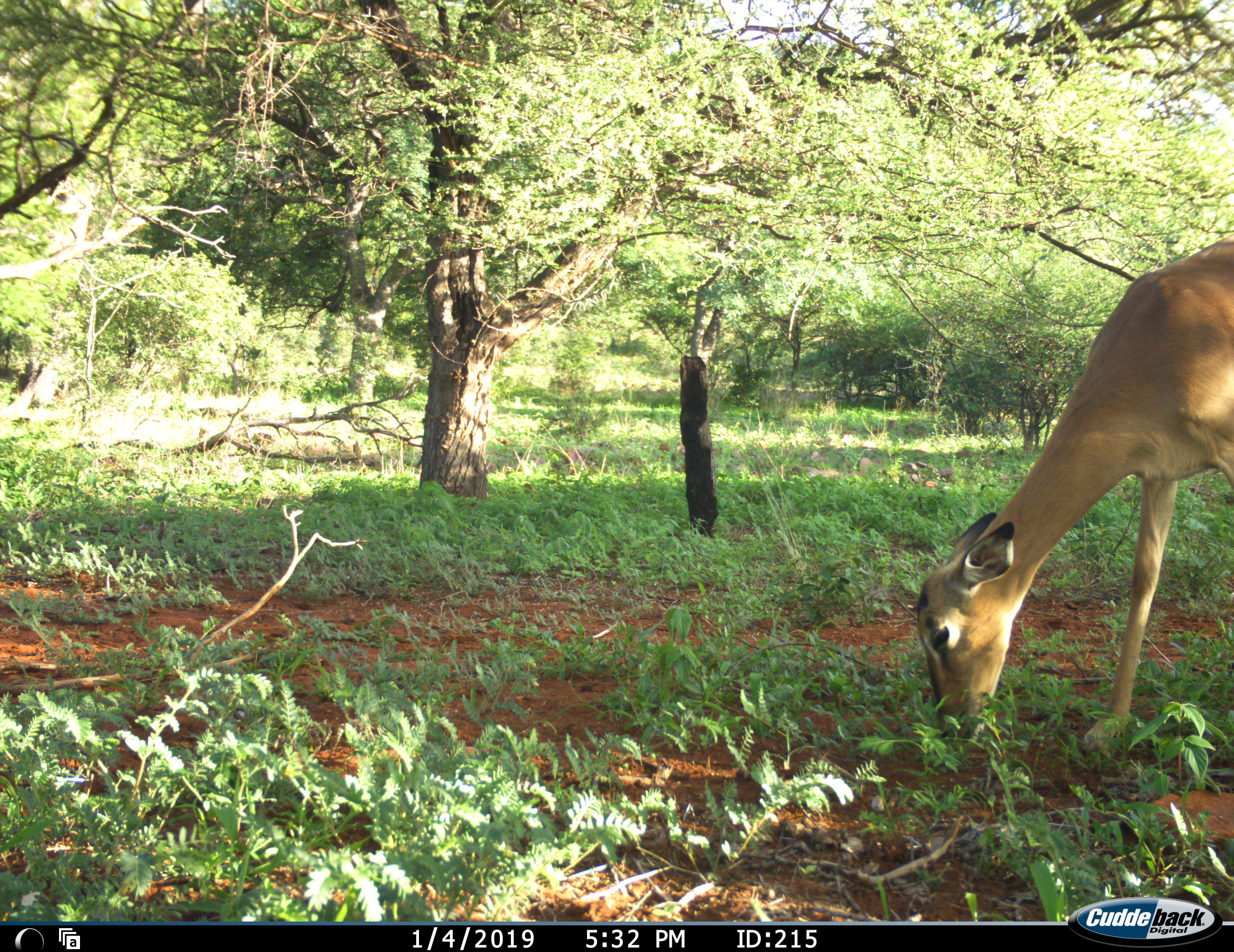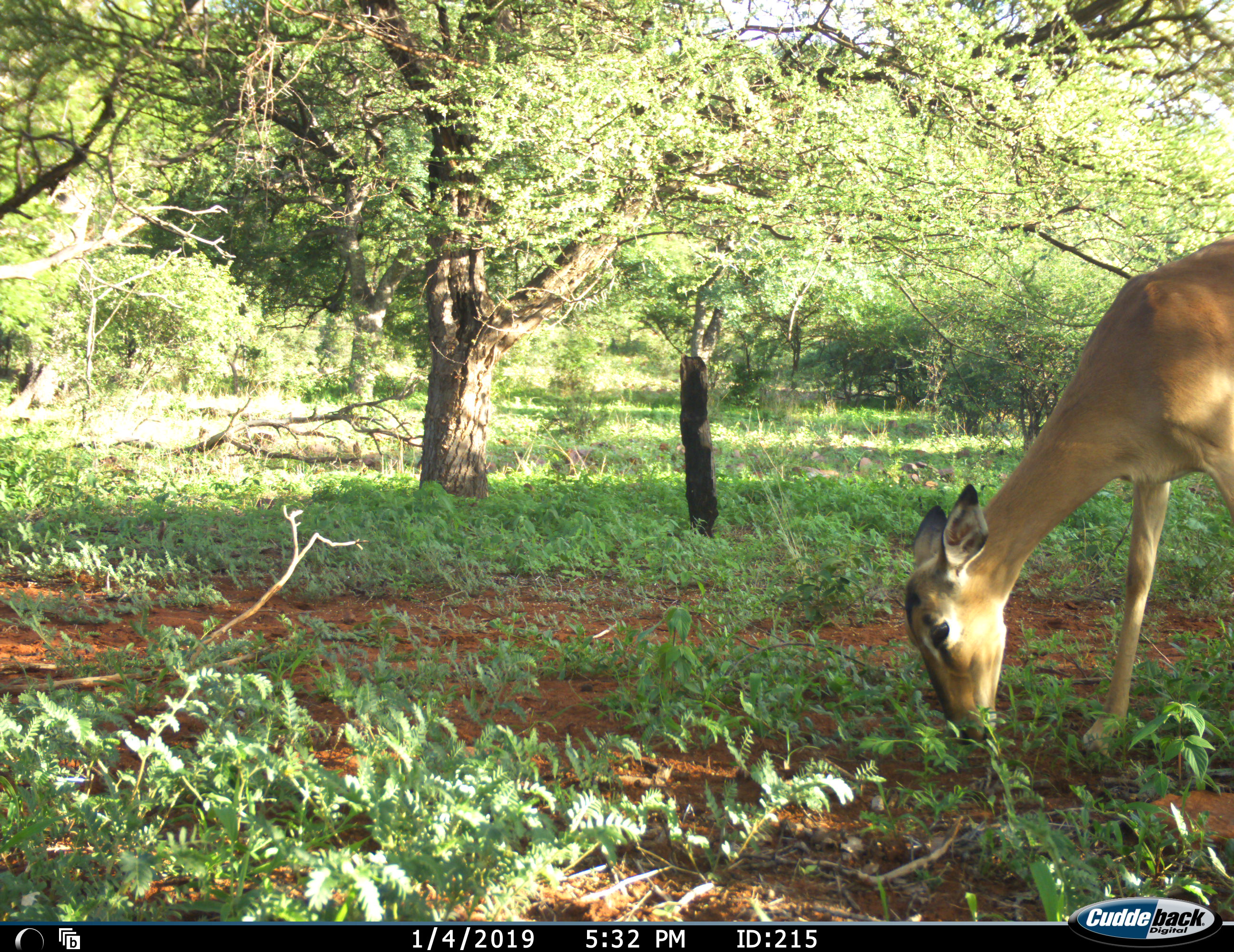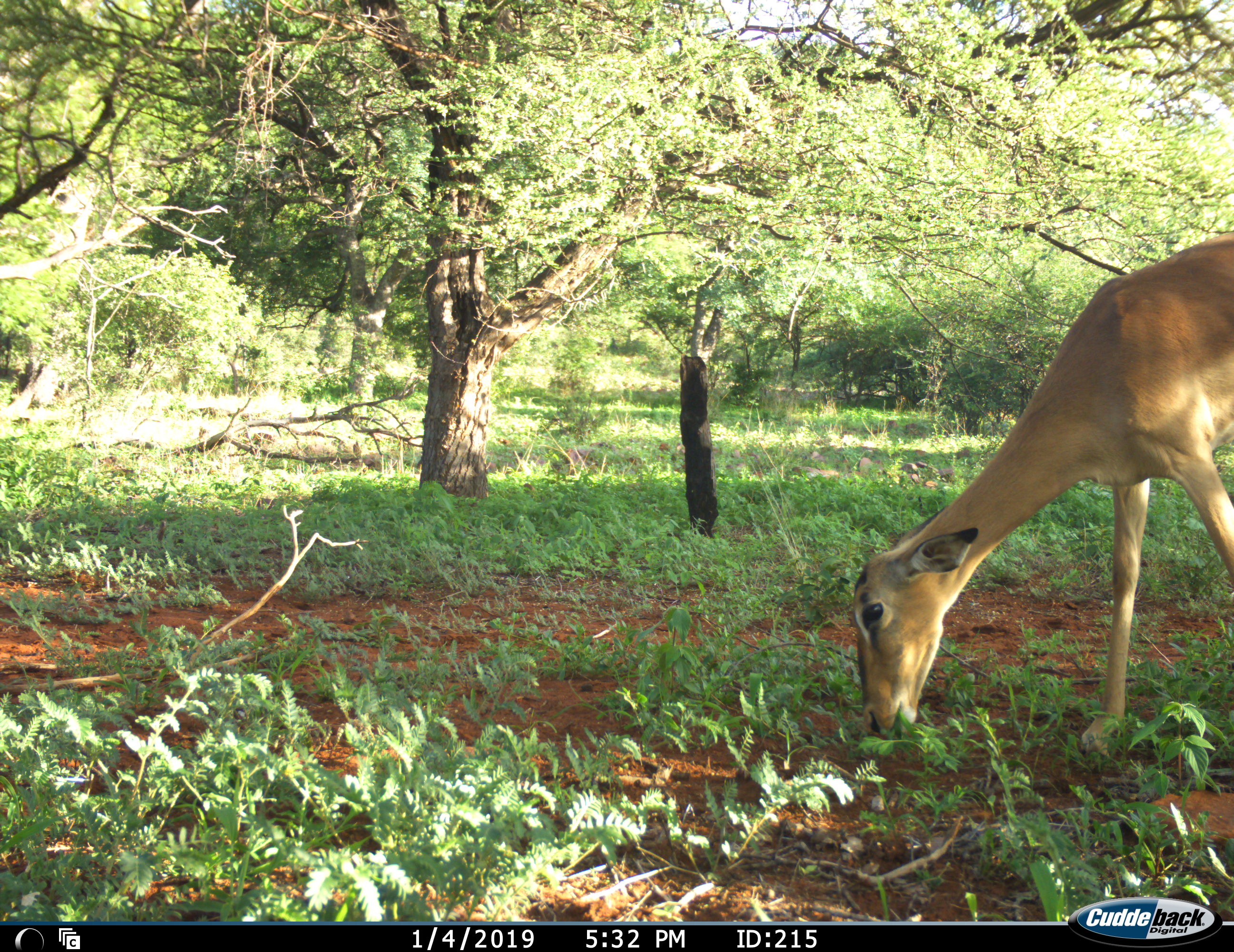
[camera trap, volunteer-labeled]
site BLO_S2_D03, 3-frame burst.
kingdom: Animalia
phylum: Chordata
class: Mammalia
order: Artiodactyla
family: Bovidae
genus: Aepyceros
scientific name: Aepyceros melampus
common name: impala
Impala (Aepyceros melampus), count 1. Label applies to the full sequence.